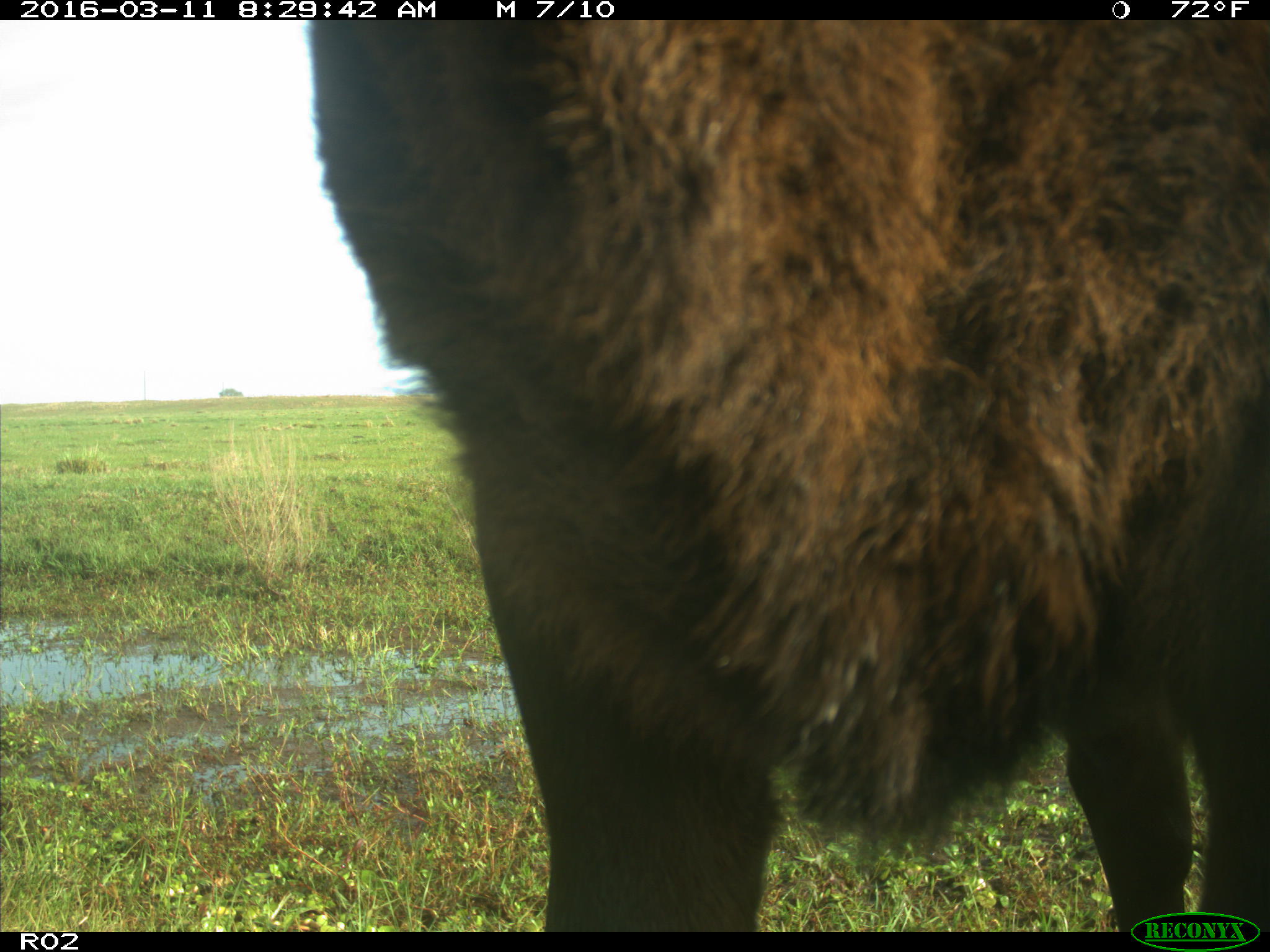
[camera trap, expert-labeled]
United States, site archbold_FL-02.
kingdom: Animalia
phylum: Chordata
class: Mammalia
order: Artiodactyla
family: Bovidae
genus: Bos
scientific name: Bos taurus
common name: domestic cow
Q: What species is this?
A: Bos taurus (domestic cow).